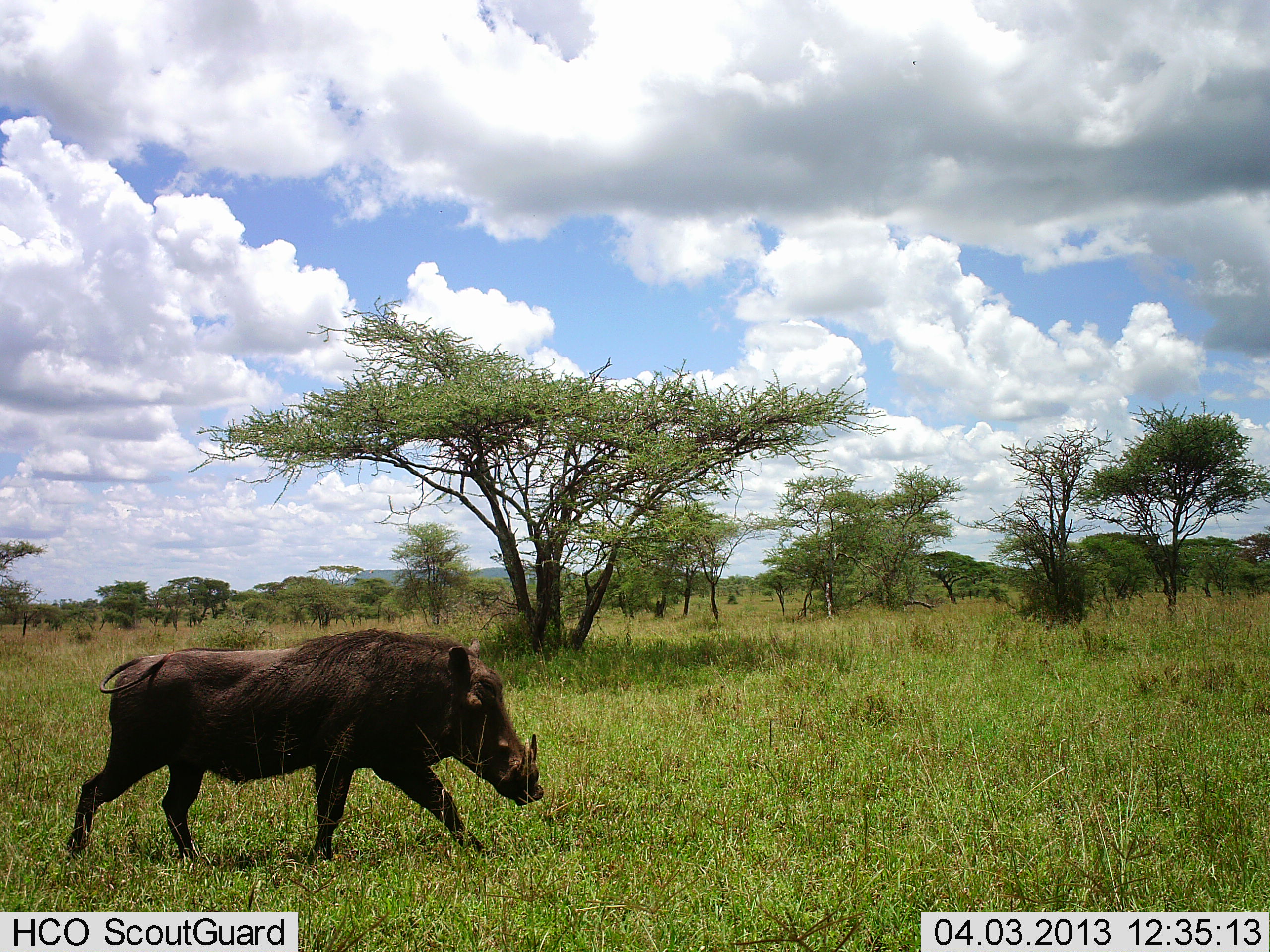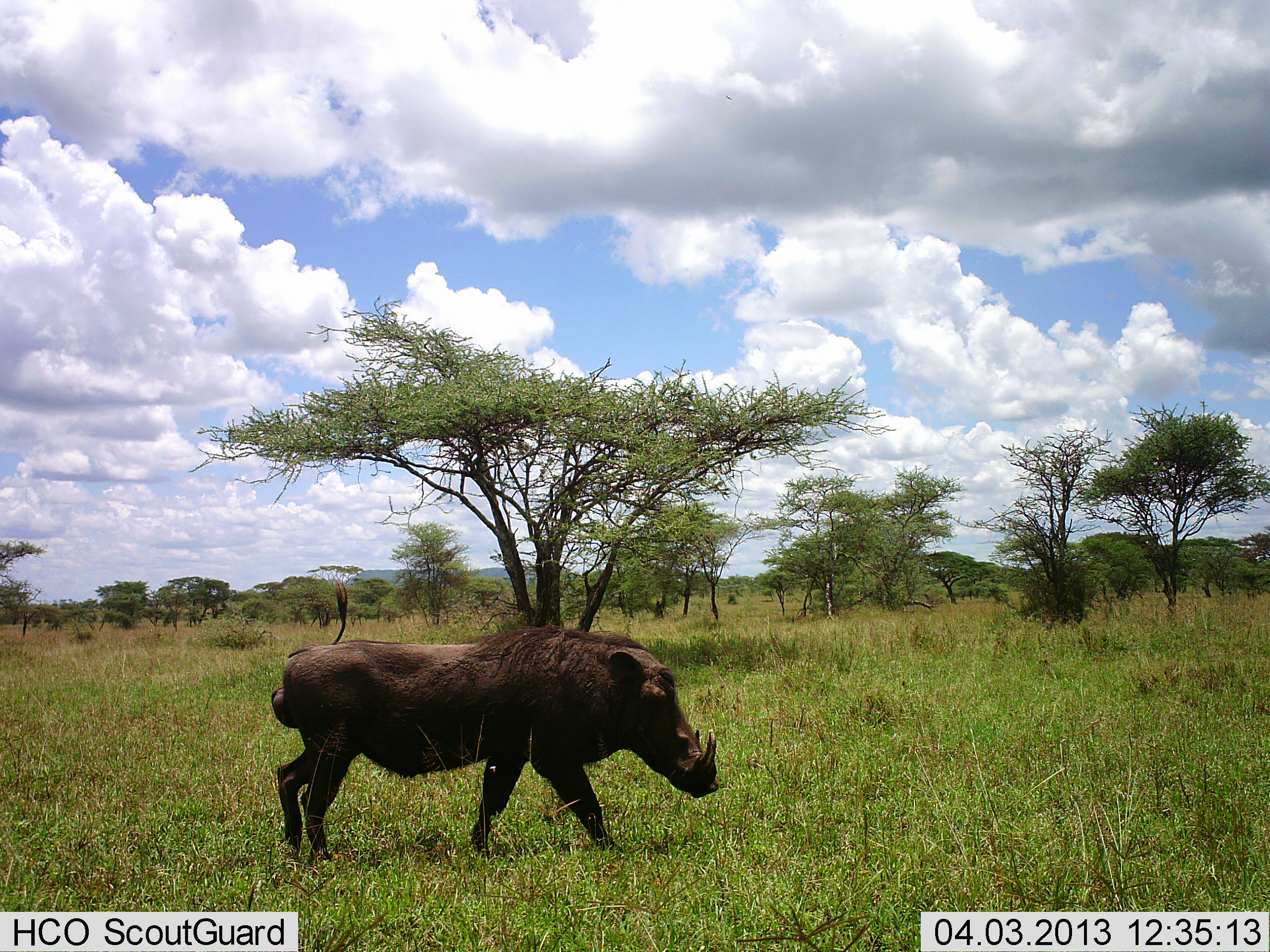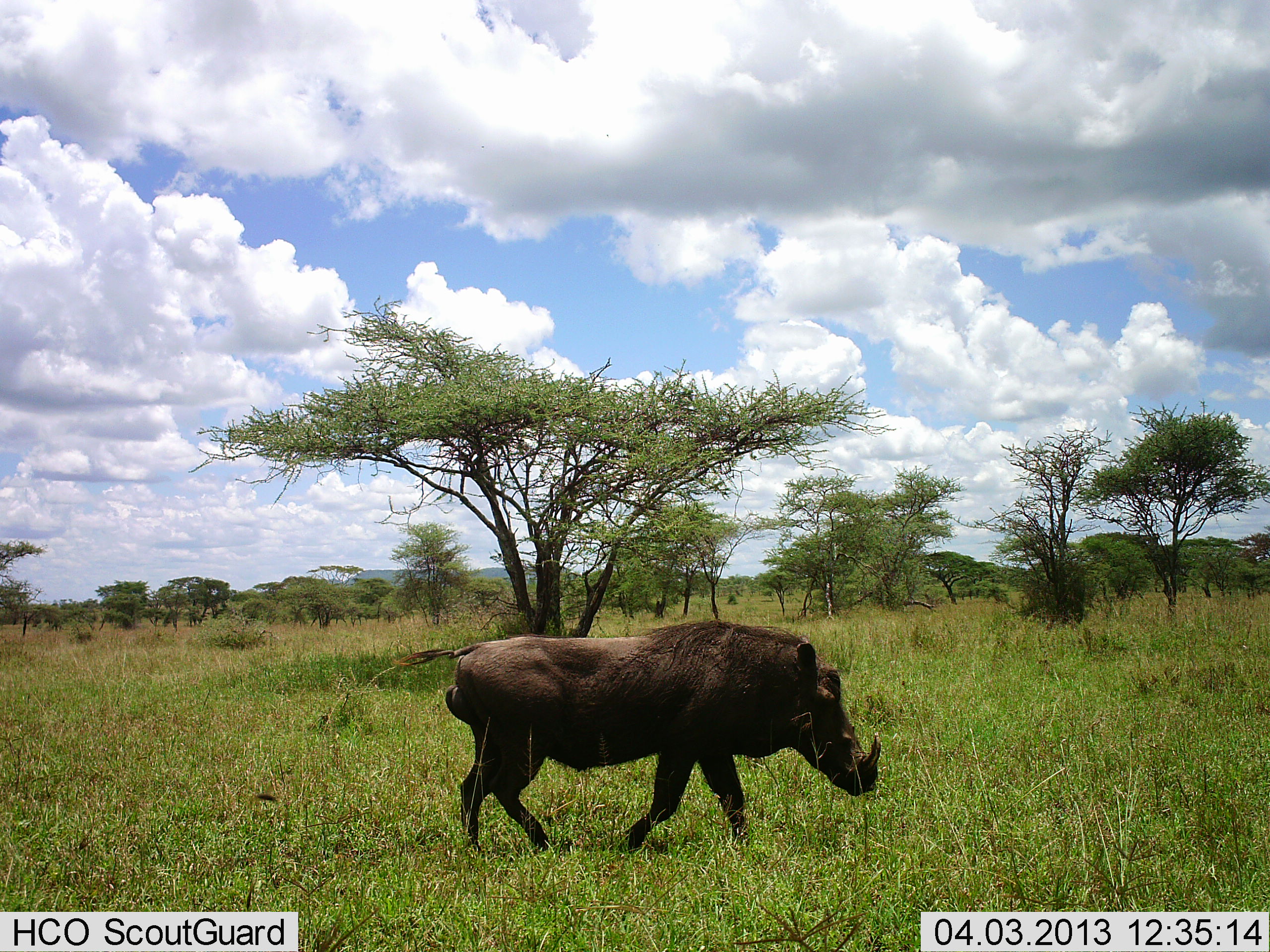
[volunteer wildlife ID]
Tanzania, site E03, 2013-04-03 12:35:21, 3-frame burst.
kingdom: Animalia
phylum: Chordata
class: Mammalia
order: Artiodactyla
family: Suidae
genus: Phacochoerus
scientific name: Phacochoerus africanus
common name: warthog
Warthog (Phacochoerus africanus), count 1. Behavior (volunteer vote fractions): standing 0%, resting 0%, moving 96%, interacting 0%. Young present (vote fraction): 0%. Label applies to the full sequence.